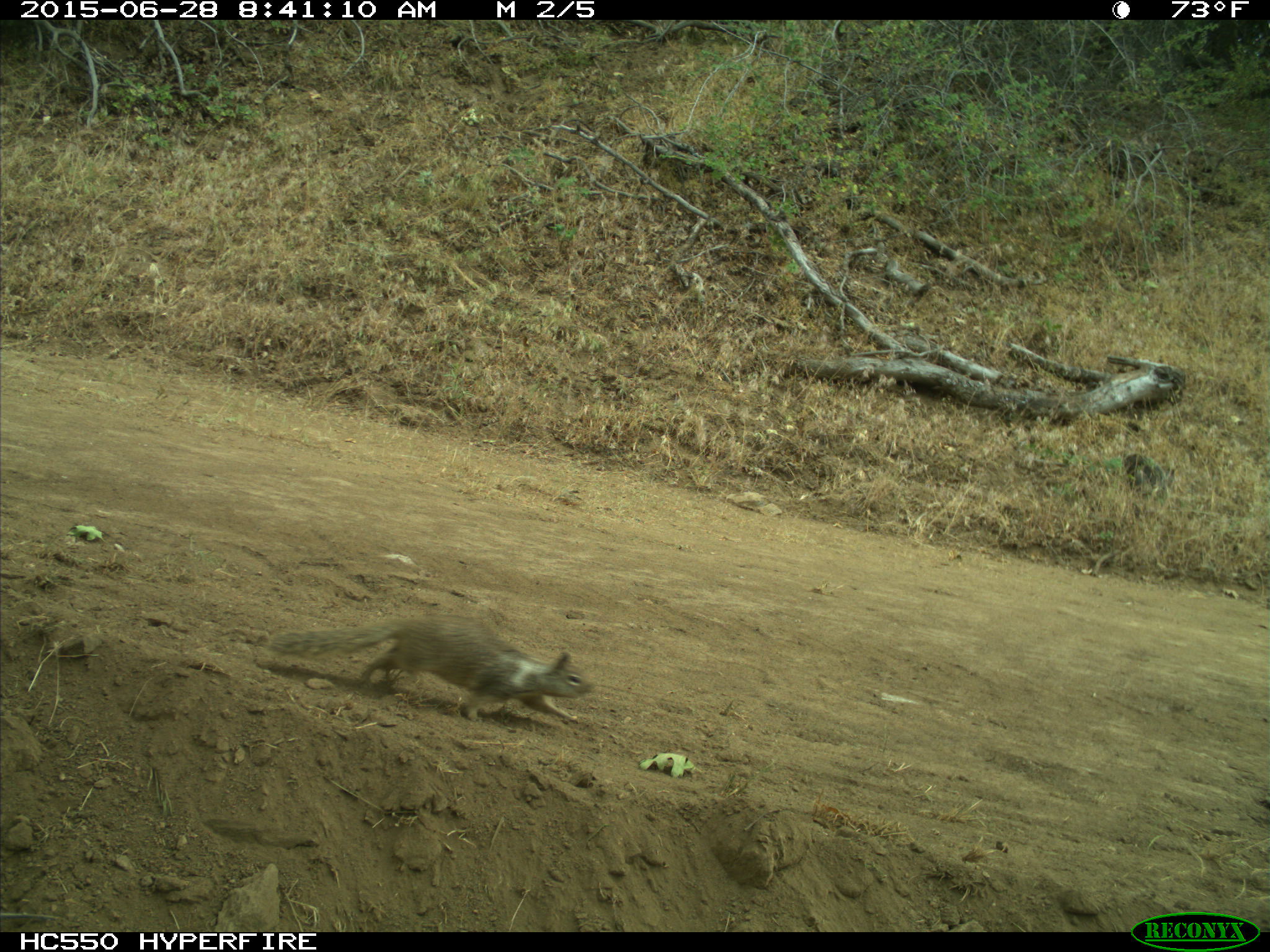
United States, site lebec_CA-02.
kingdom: Animalia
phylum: Chordata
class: Mammalia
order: Rodentia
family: Sciuridae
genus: Otospermophilus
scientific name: Otospermophilus beecheyi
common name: california ground squirrel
Otospermophilus beecheyi (california ground squirrel).